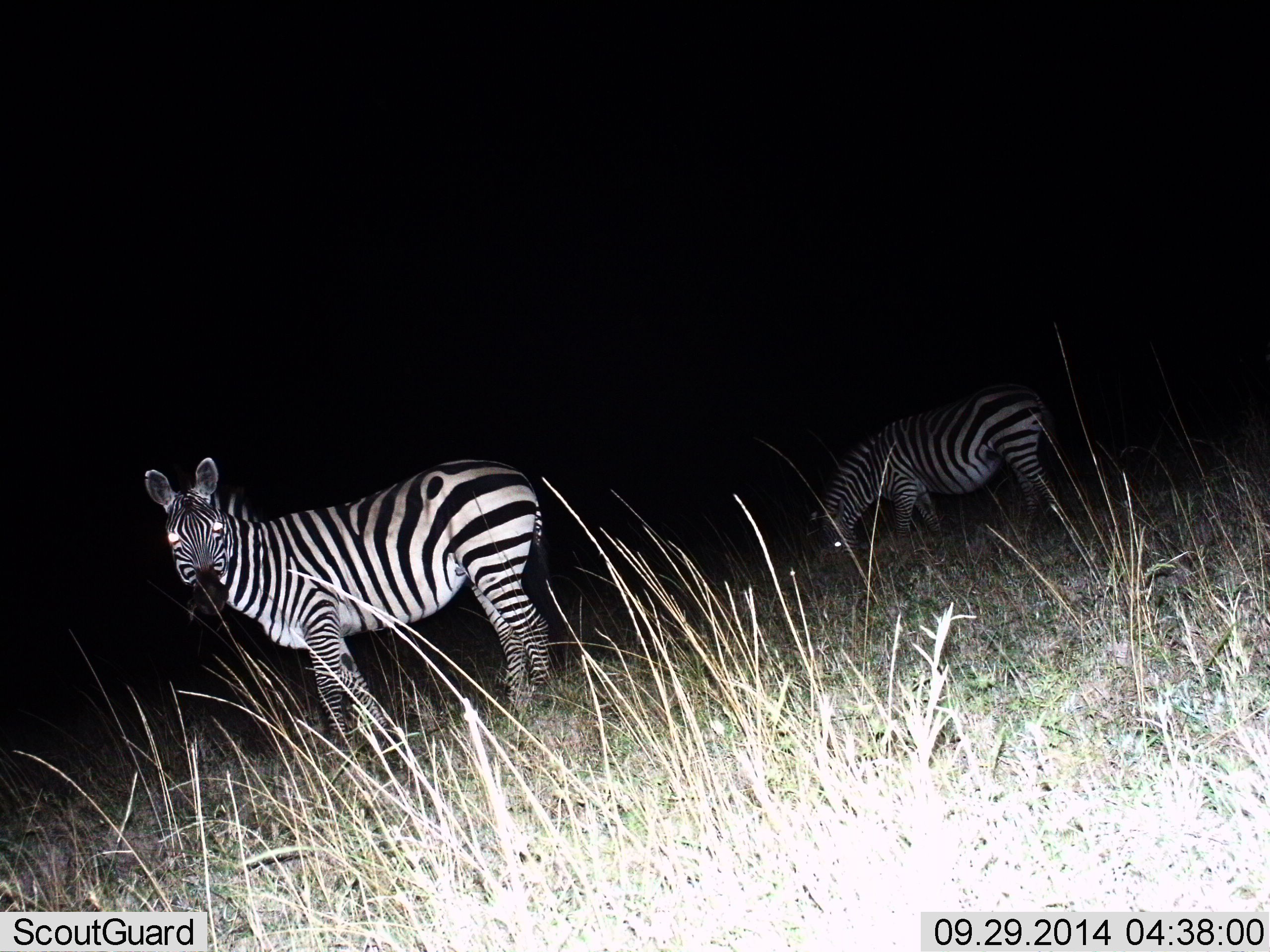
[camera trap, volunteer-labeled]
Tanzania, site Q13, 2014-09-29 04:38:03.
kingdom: Animalia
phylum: Chordata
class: Mammalia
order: Perissodactyla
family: Equidae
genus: Equus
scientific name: Equus quagga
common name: plains zebra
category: zebra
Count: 2.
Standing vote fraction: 100%.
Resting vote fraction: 0%.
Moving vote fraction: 0%.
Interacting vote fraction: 0%.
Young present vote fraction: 0%.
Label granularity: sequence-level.